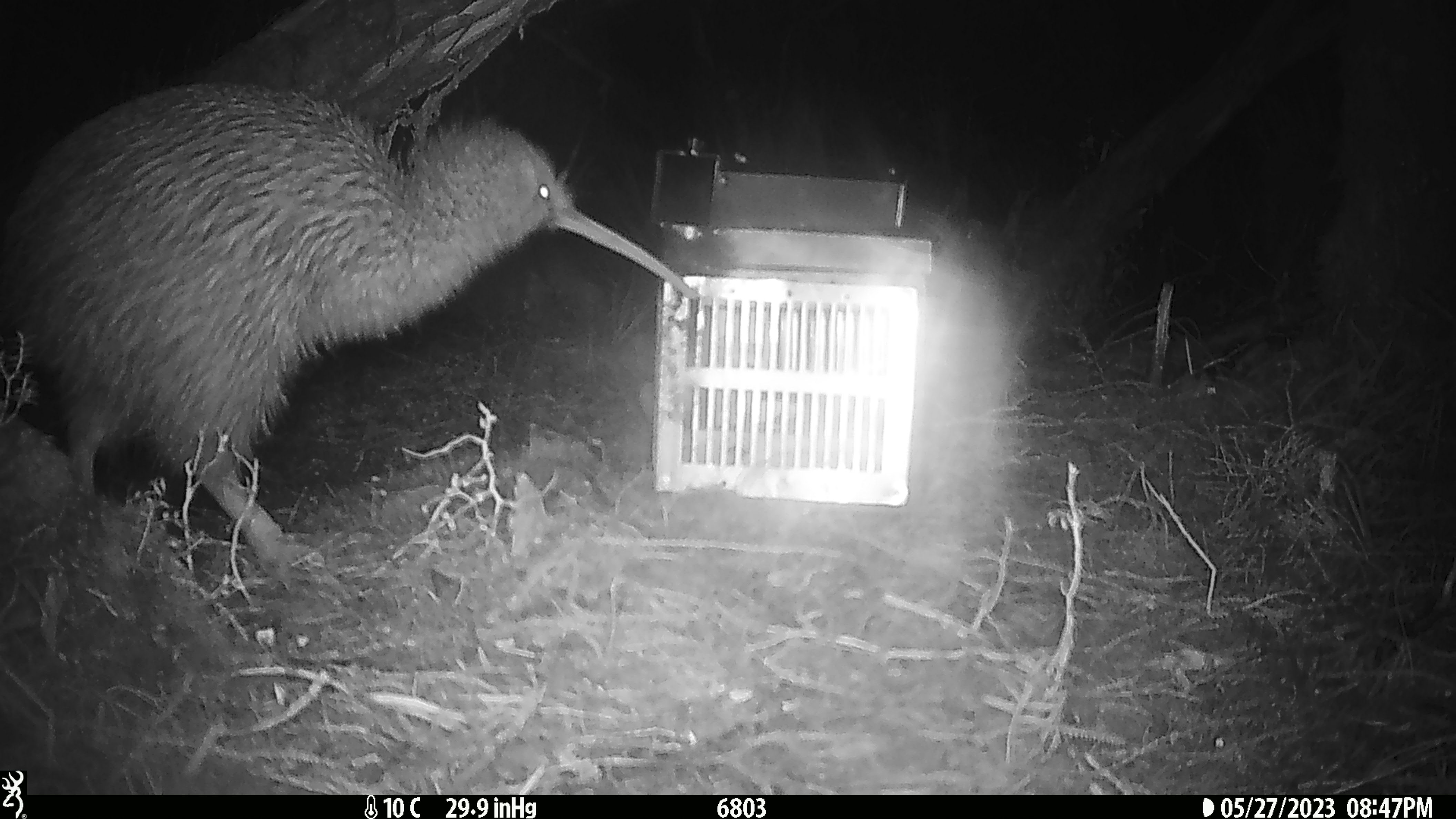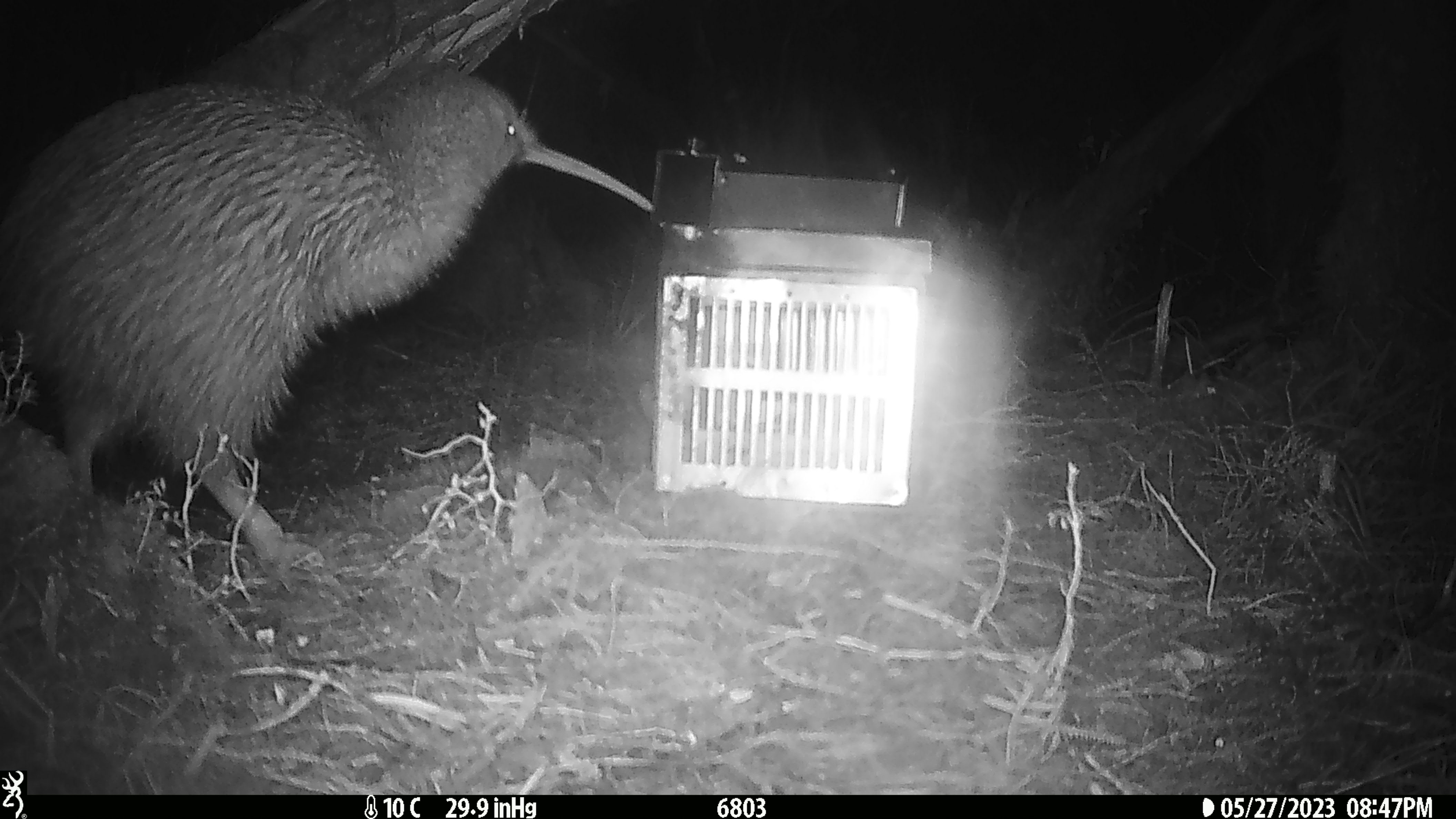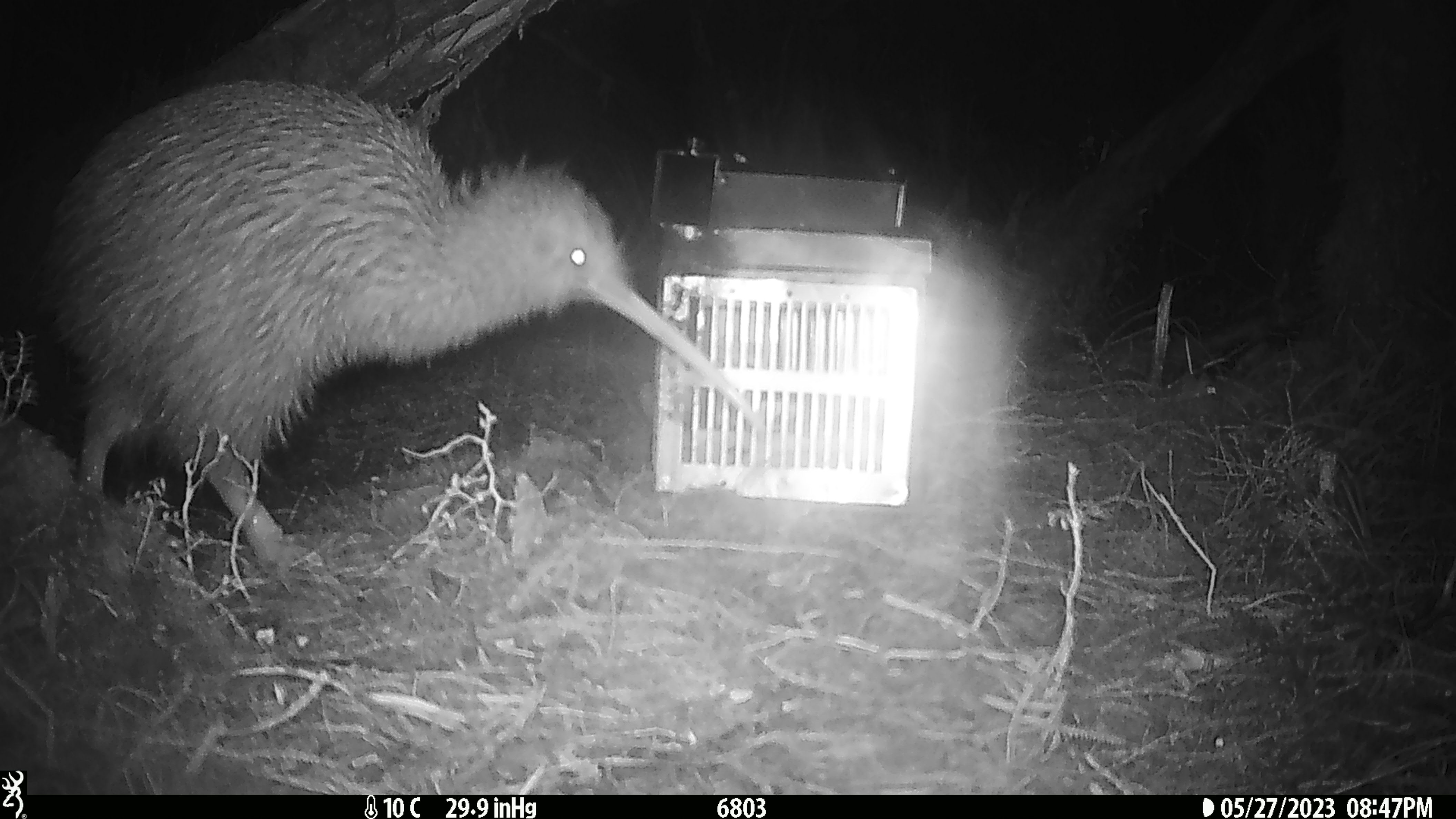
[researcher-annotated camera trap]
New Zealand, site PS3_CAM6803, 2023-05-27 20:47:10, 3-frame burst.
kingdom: Animalia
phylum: Chordata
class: Aves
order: Apterygiformes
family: Apterygidae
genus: Apteryx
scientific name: Apteryx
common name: kiwi